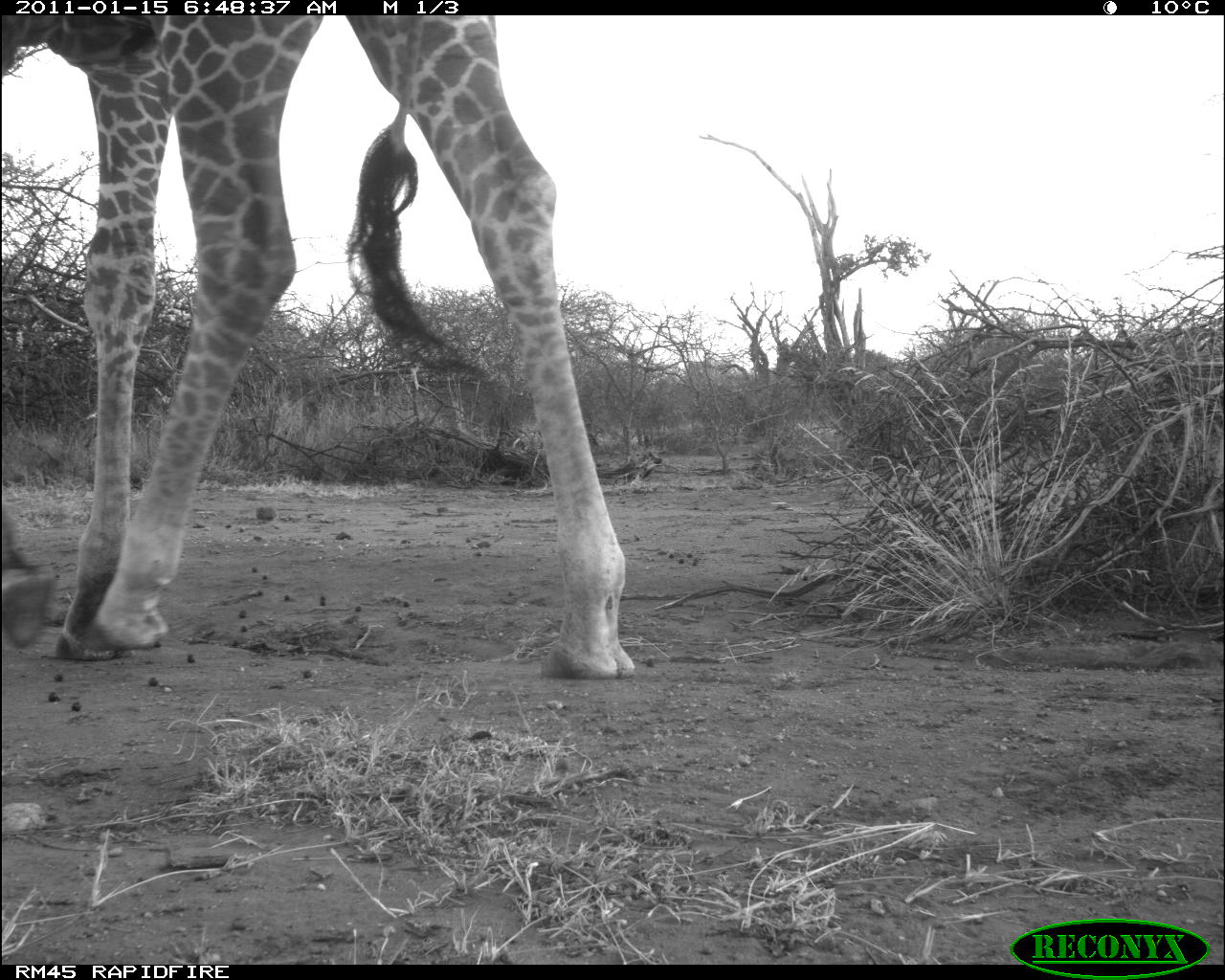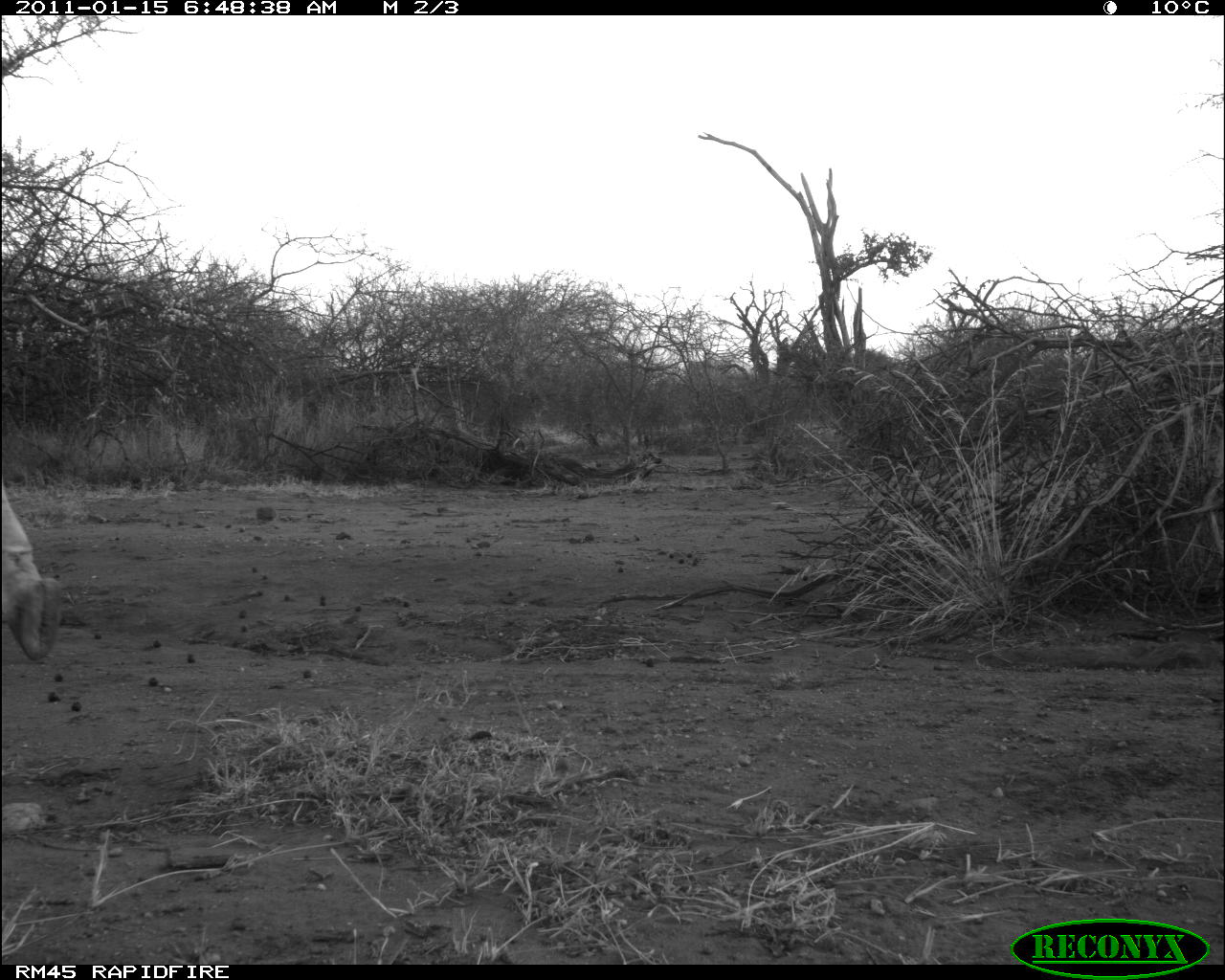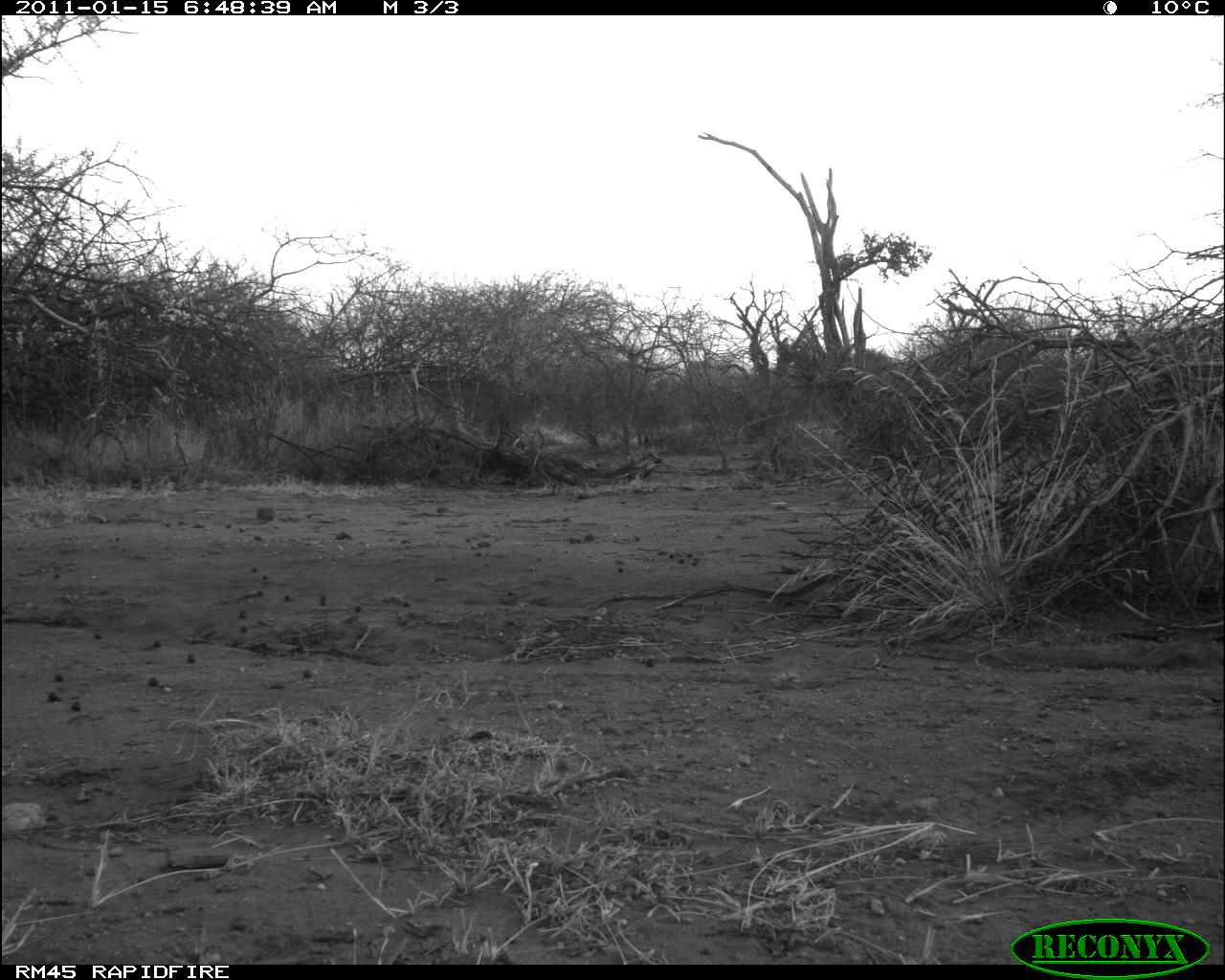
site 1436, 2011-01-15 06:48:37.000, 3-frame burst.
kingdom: Animalia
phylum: Chordata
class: Mammalia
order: Artiodactyla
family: Bovidae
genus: Madoqua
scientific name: Madoqua guentheri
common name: günther's dik-dik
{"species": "Madoqua guentheri (günther's dik-dik)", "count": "1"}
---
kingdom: Animalia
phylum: Chordata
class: Mammalia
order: Artiodactyla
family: Bovidae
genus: Aepyceros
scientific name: Aepyceros melampus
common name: impala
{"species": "Aepyceros melampus (impala)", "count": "1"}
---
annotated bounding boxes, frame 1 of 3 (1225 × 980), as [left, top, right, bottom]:
madoqua guentheri: [0, 15, 636, 680]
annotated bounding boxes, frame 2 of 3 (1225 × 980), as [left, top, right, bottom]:
madoqua guentheri: [0, 480, 64, 663]